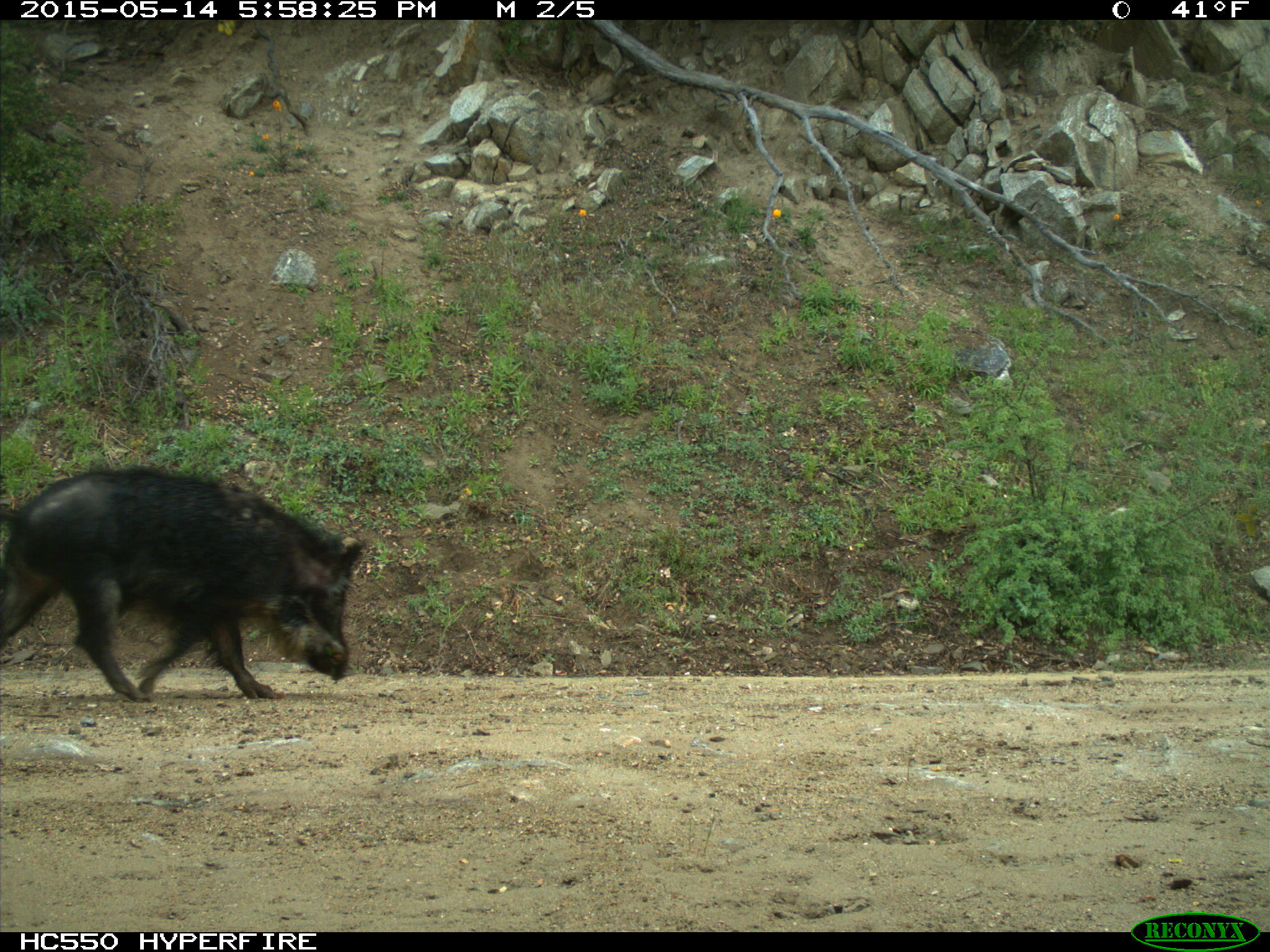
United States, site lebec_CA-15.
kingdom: Animalia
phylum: Chordata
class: Mammalia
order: Artiodactyla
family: Suidae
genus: Sus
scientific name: Sus scrofa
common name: wild boar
Sus scrofa (wild boar).